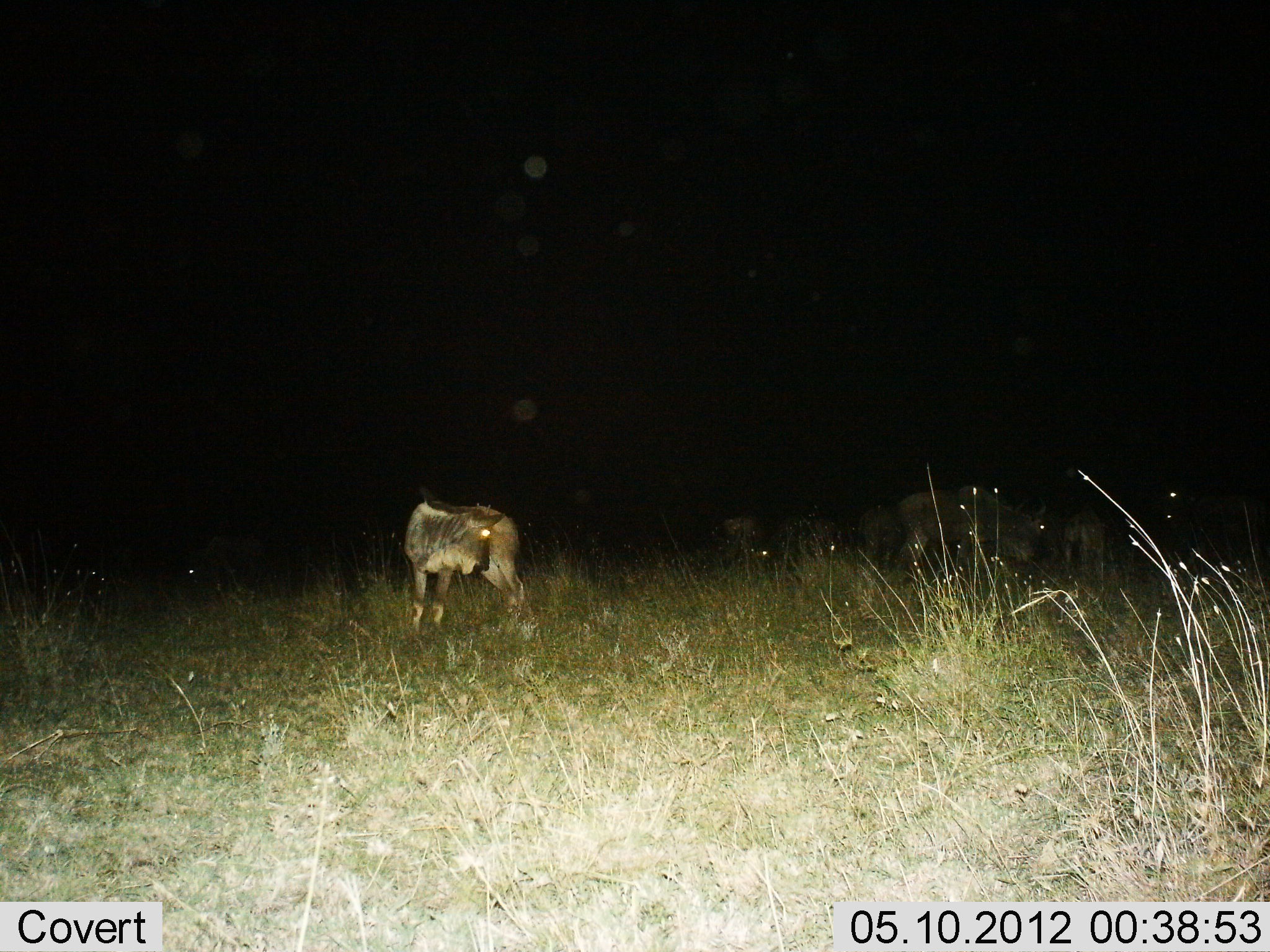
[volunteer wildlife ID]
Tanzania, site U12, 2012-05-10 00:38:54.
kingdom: Animalia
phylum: Chordata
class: Mammalia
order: Artiodactyla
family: Bovidae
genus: Connochaetes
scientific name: Connochaetes taurinus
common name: blue wildebeest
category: wildebeest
Wildebeest (blue wildebeest) (Connochaetes taurinus), count 7. Behavior (volunteer vote fractions): standing 90%, resting 0%, moving 20%, interacting 0%. Young present (vote fraction): 30%. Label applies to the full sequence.